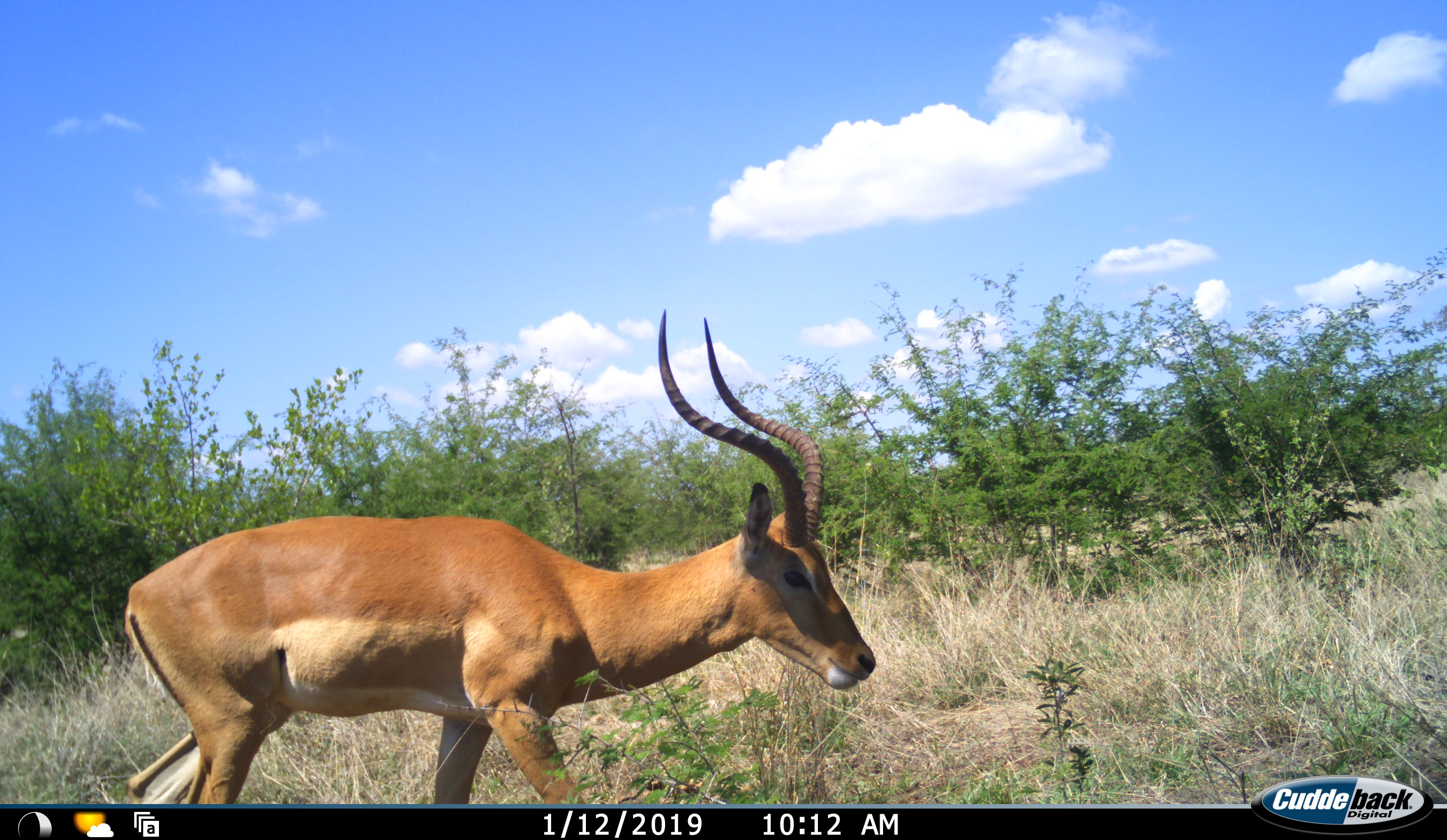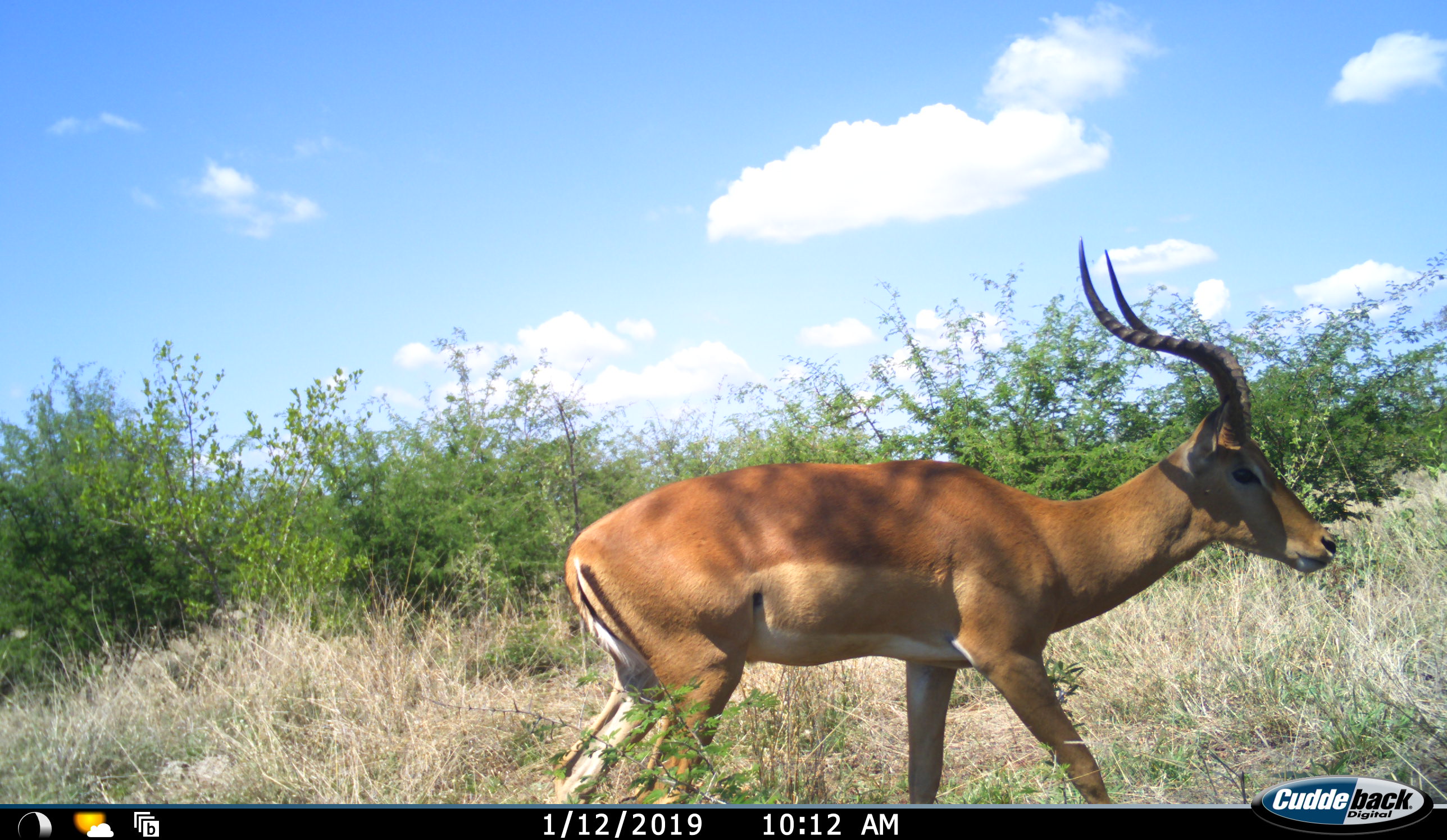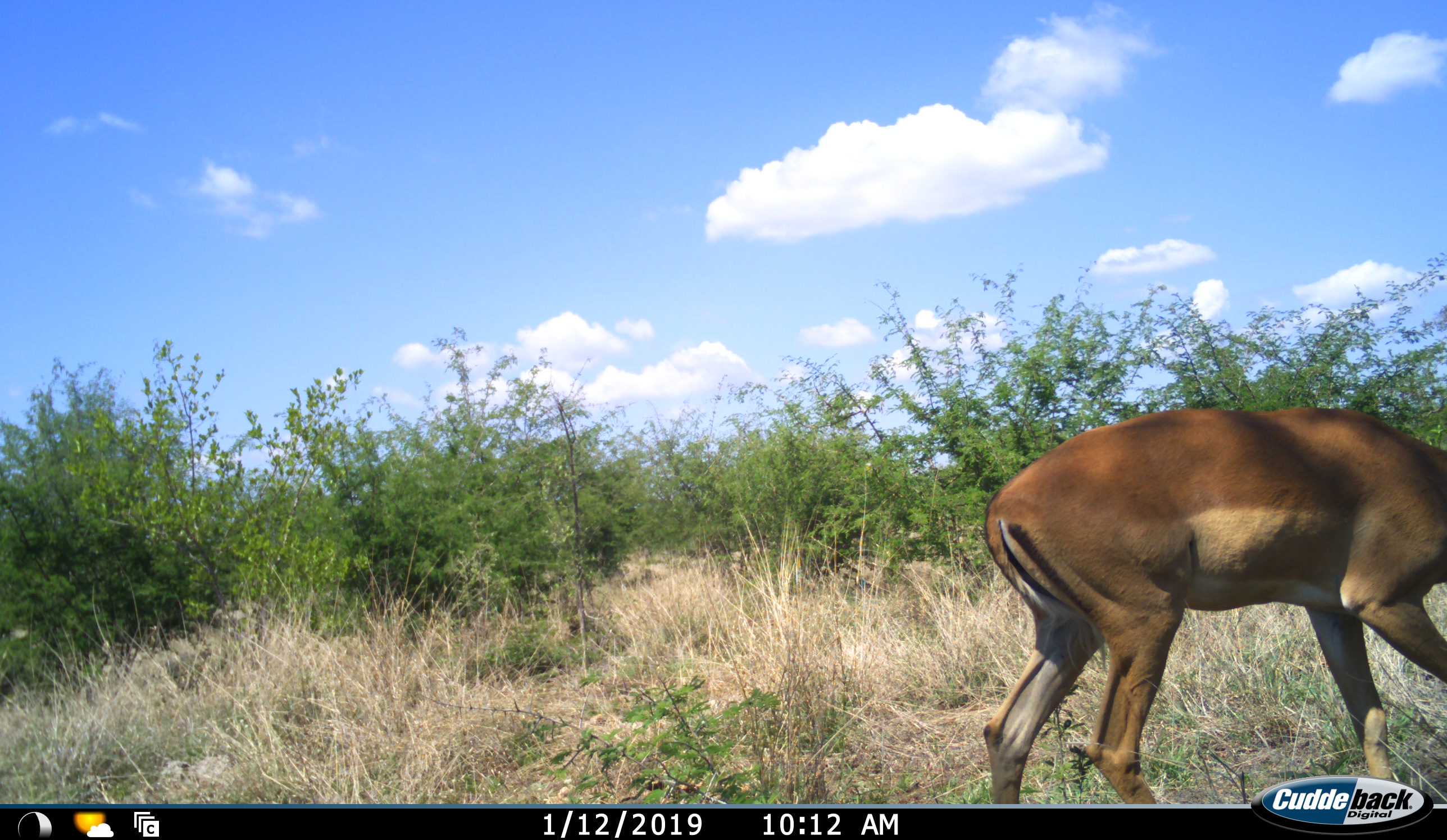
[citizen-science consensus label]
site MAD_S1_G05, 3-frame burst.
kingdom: Animalia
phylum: Chordata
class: Mammalia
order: Artiodactyla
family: Bovidae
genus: Aepyceros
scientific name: Aepyceros melampus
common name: impala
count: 1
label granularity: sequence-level